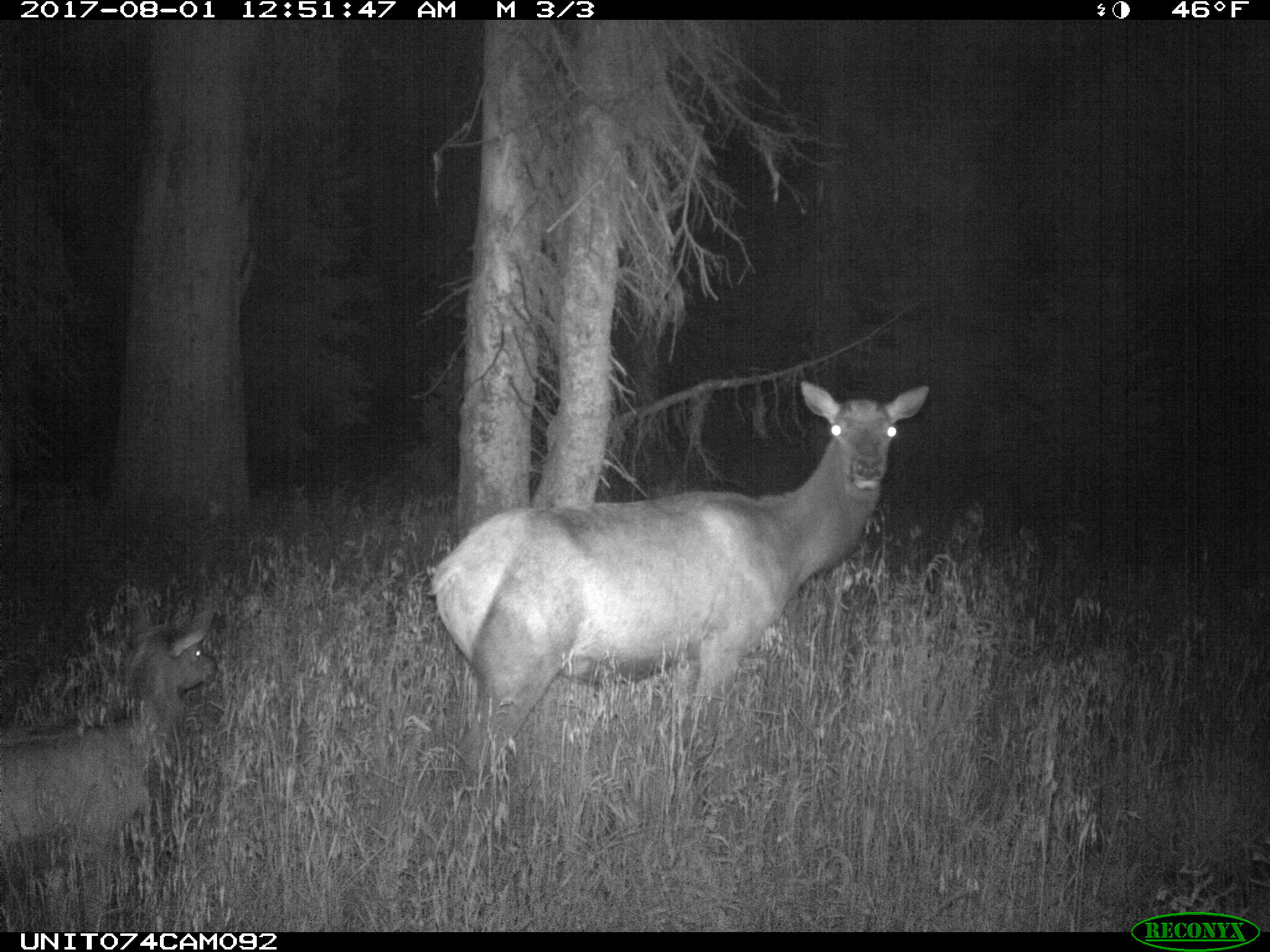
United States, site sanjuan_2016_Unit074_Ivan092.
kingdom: Animalia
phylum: Chordata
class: Mammalia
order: Artiodactyla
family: Cervidae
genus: Cervus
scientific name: Cervus elaphus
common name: red deer